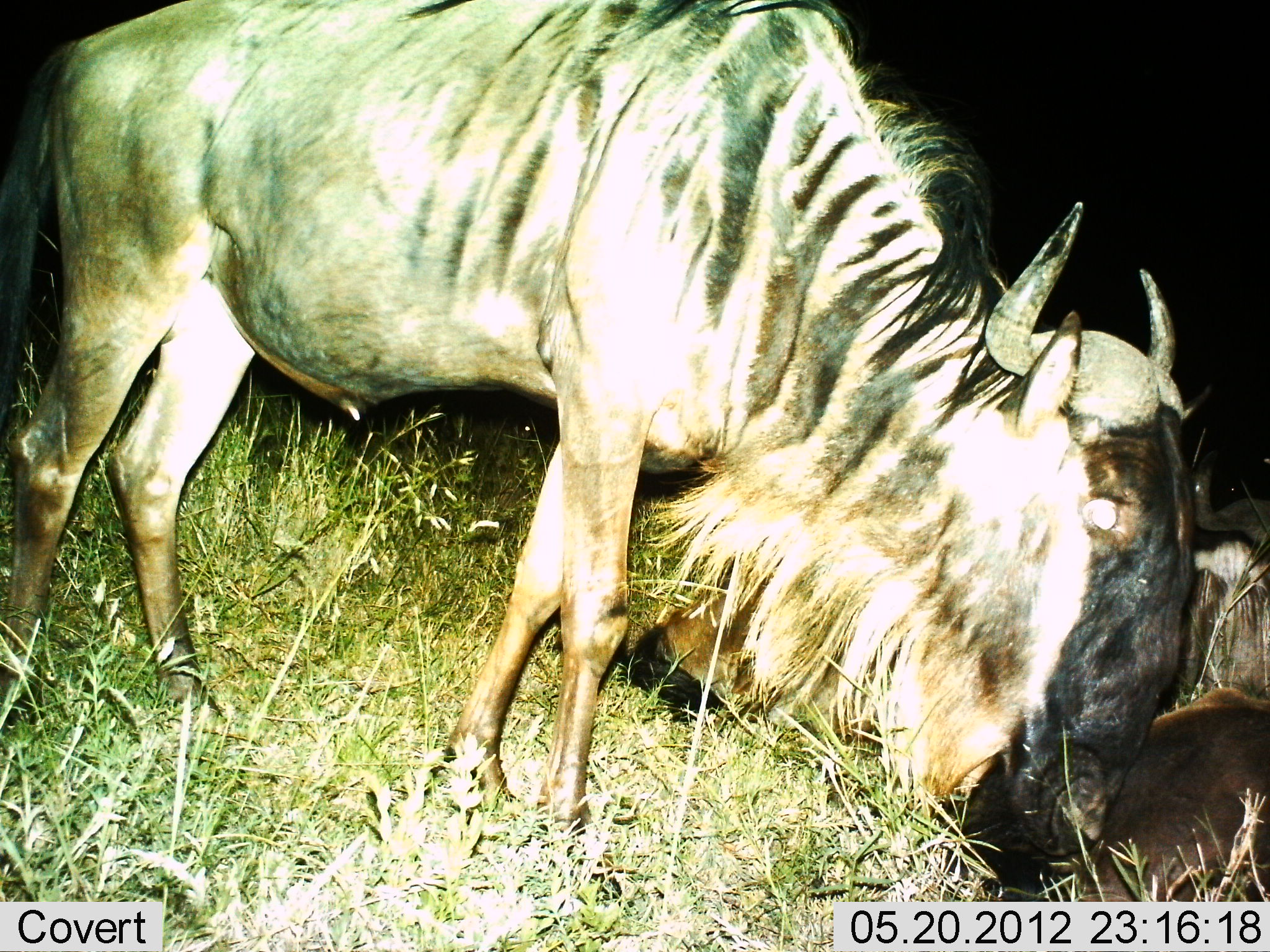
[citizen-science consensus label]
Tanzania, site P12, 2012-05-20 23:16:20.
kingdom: Animalia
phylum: Chordata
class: Mammalia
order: Artiodactyla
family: Bovidae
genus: Connochaetes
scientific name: Connochaetes taurinus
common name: blue wildebeest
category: wildebeest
Wildebeest (blue wildebeest) (Connochaetes taurinus), count 2. Behavior (volunteer vote fractions): standing 80%, resting 60%, moving 0%, interacting 10%. Young present (vote fraction): 0%. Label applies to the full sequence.